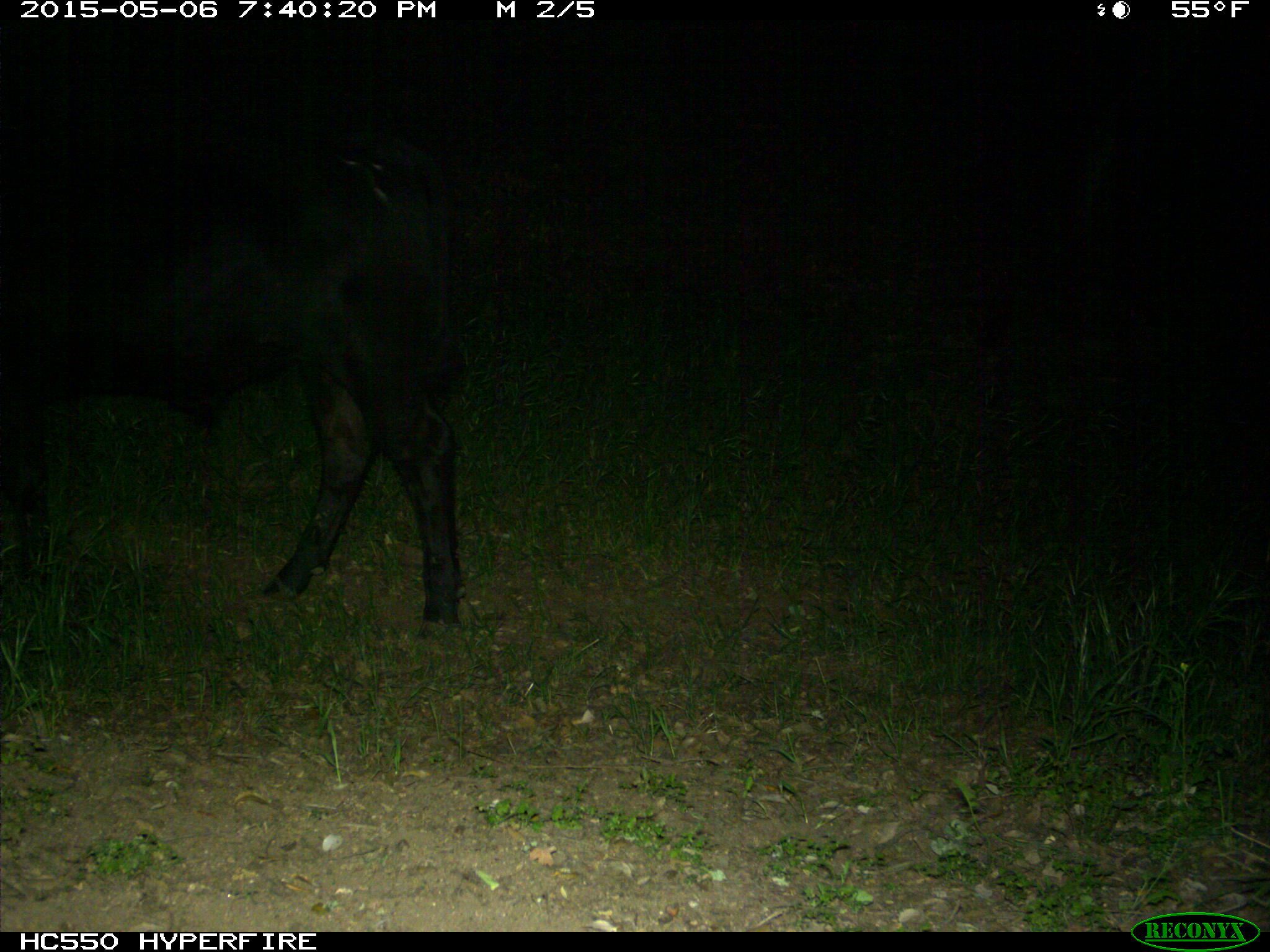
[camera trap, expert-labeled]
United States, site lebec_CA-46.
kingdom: Animalia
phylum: Chordata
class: Mammalia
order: Artiodactyla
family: Bovidae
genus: Bos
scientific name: Bos taurus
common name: domestic cow